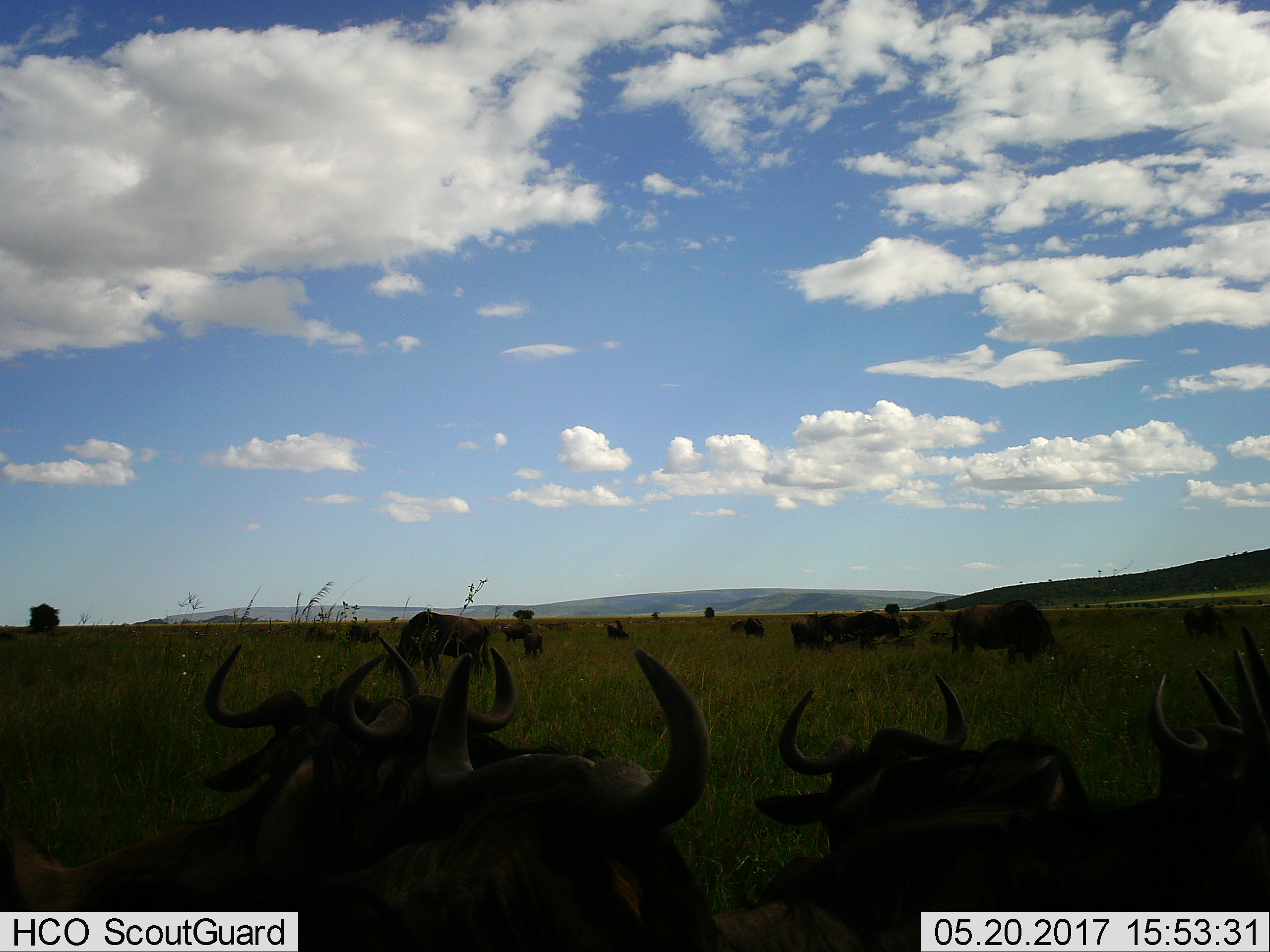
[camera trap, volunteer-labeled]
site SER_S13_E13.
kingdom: Animalia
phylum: Chordata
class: Mammalia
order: Artiodactyla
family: Bovidae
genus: Connochaetes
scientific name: Connochaetes taurinus taurinus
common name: blue wildebeest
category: wildebeestblue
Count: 11-50.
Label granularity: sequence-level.